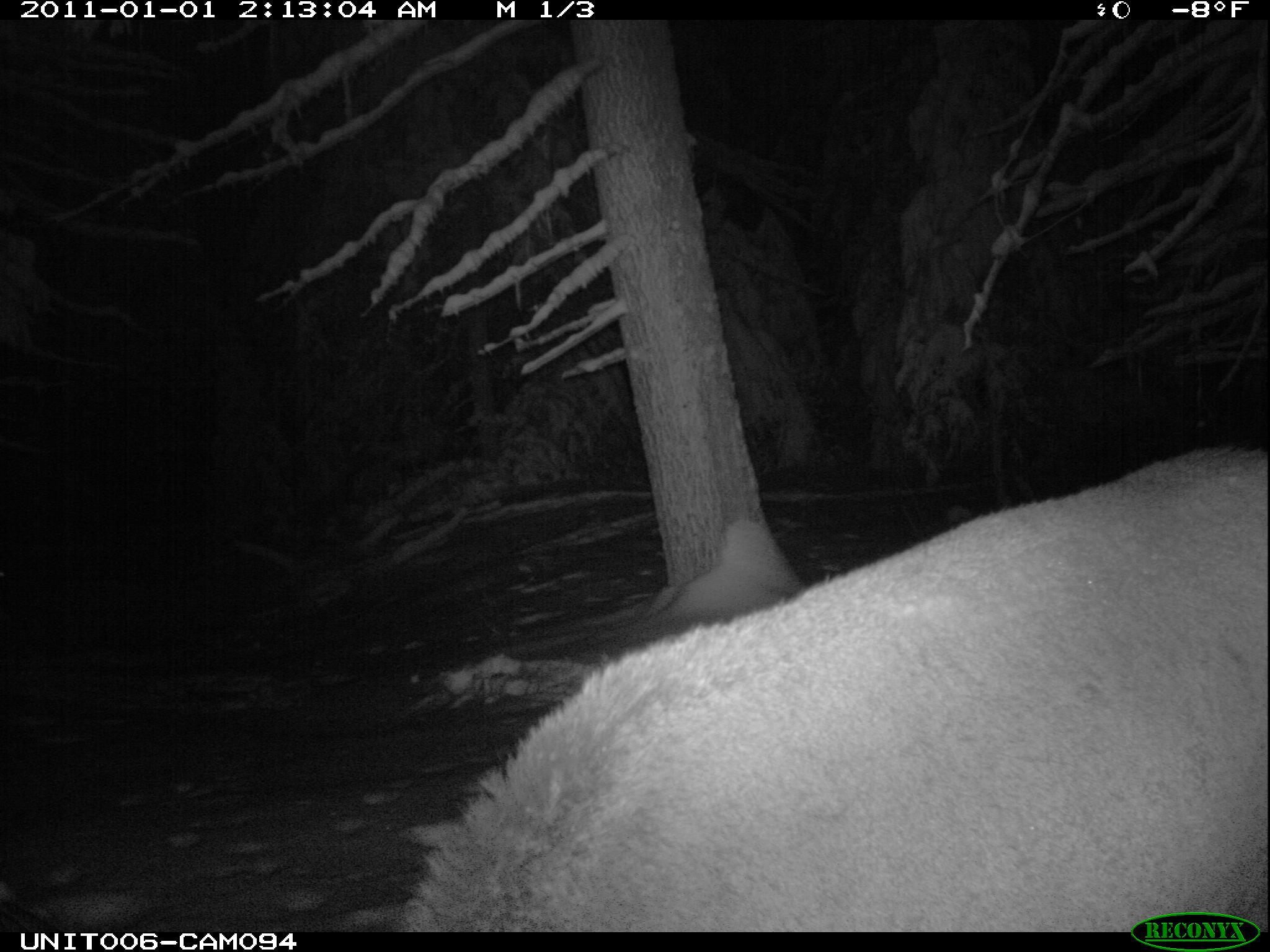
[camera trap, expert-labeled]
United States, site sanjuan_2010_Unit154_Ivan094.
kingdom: Animalia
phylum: Chordata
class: Mammalia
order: Artiodactyla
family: Cervidae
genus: Cervus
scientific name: Cervus elaphus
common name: red deer